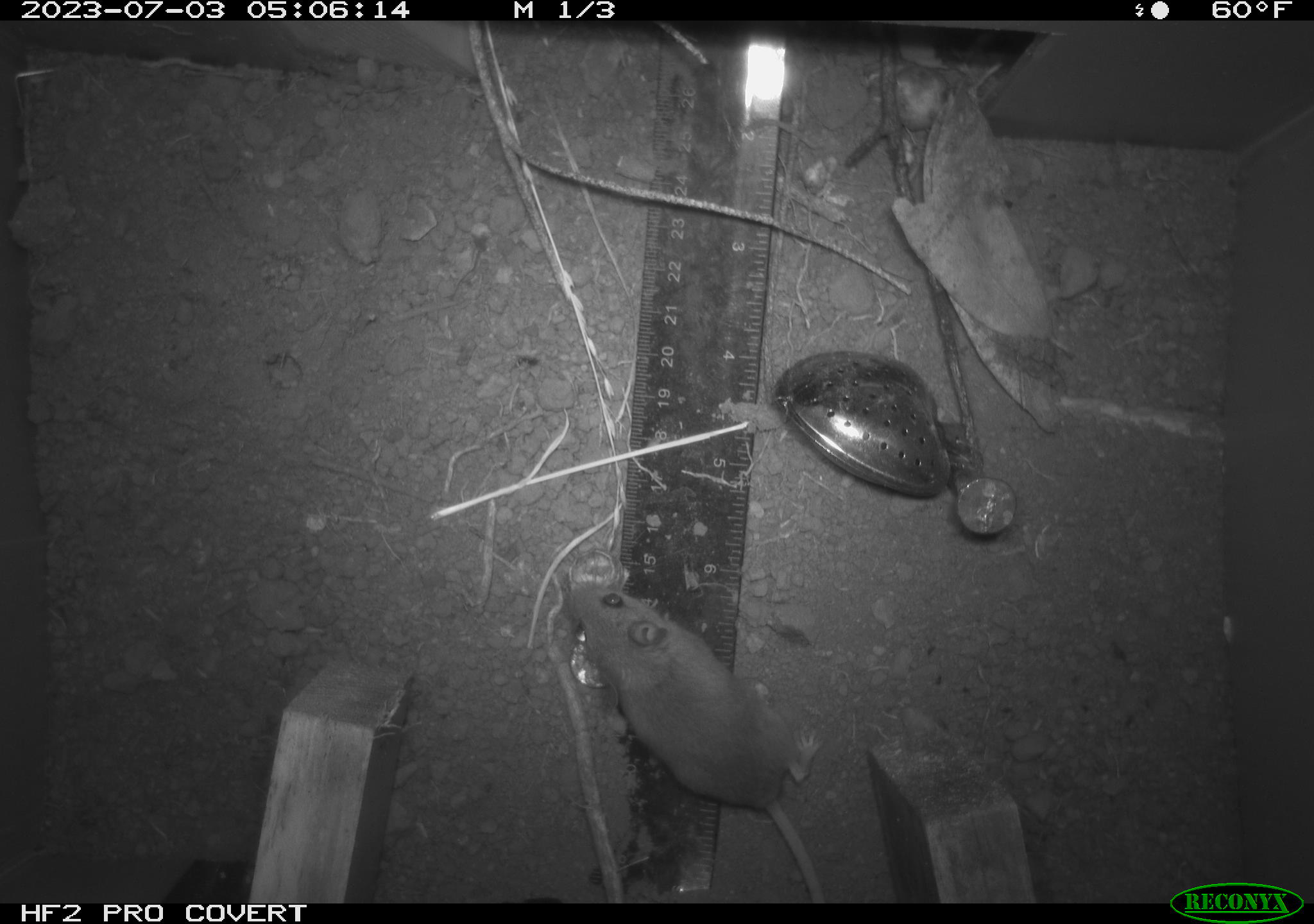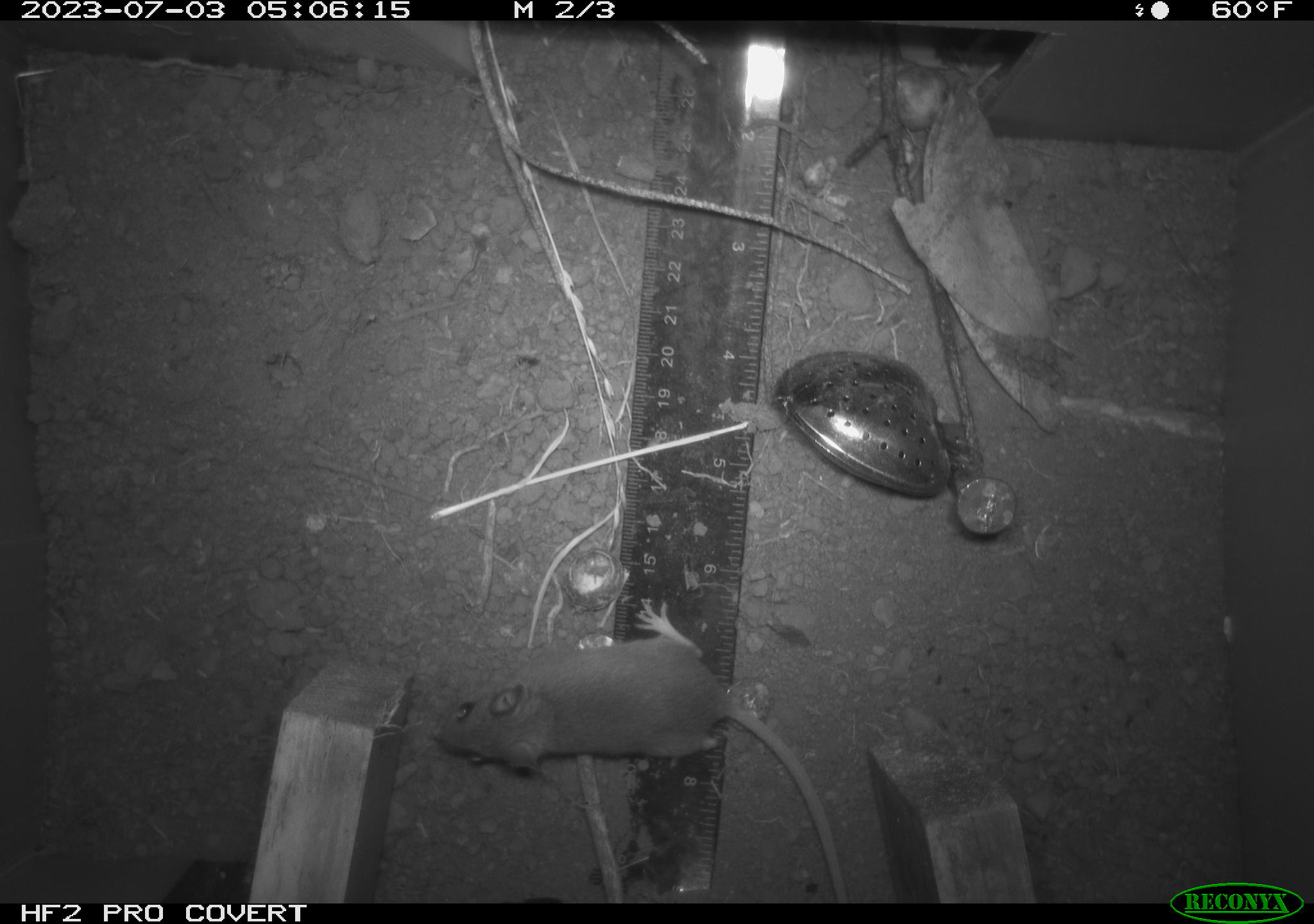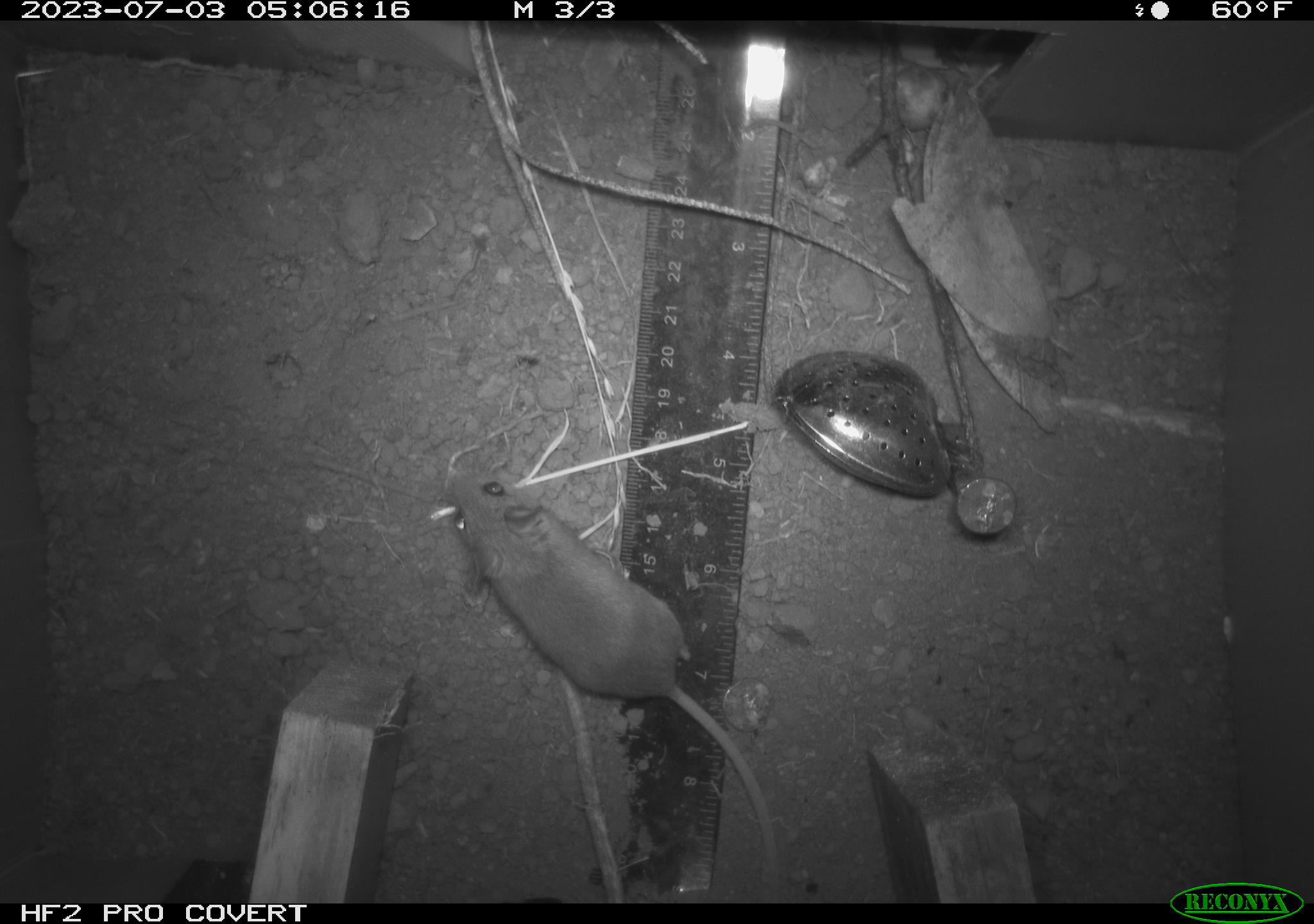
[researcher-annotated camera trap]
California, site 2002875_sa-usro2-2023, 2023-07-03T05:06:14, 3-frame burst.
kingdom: Animalia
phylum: Chordata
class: Mammalia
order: Rodentia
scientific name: Rodentia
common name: mouse species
Mouse species (Rodentia).